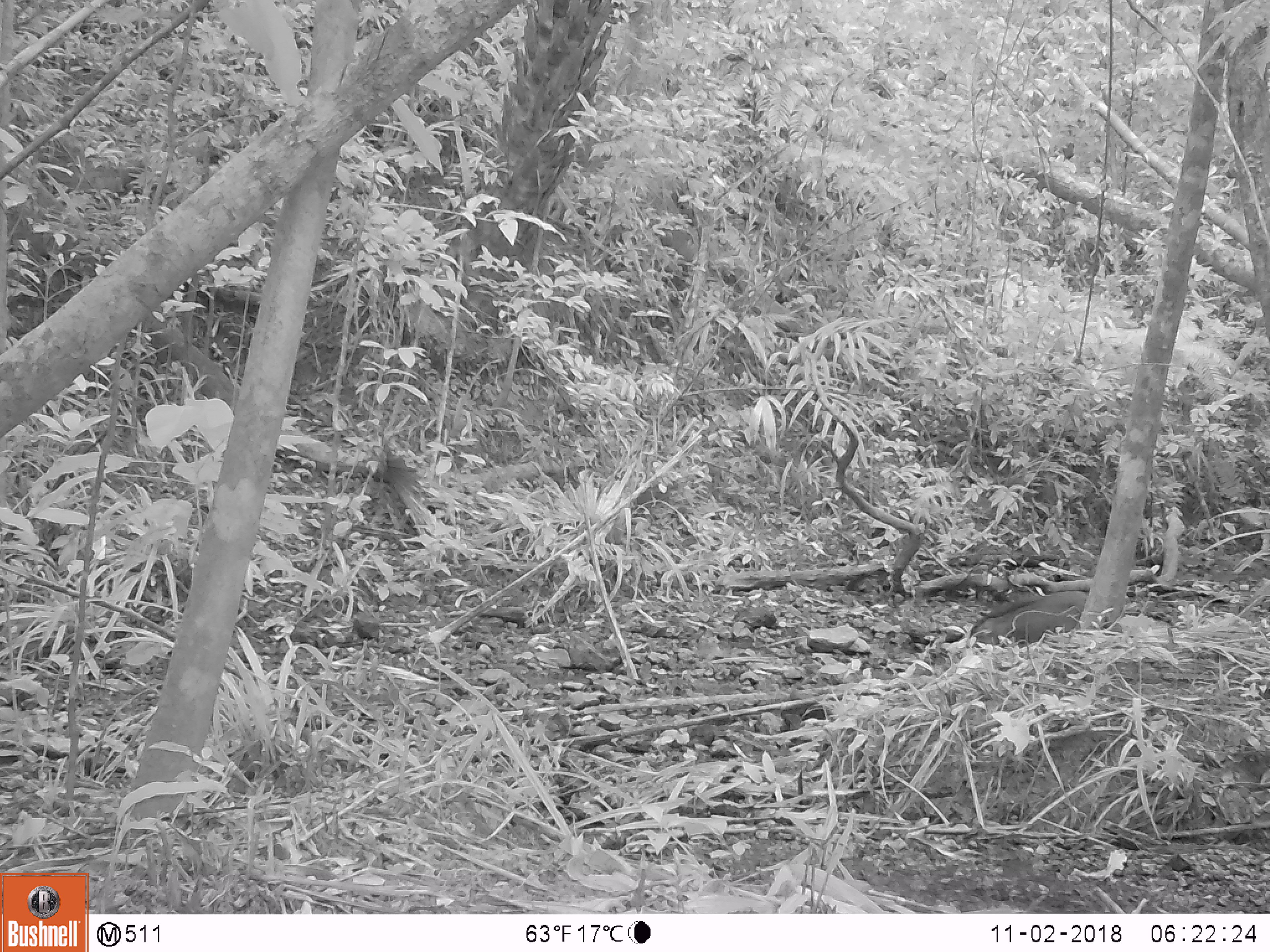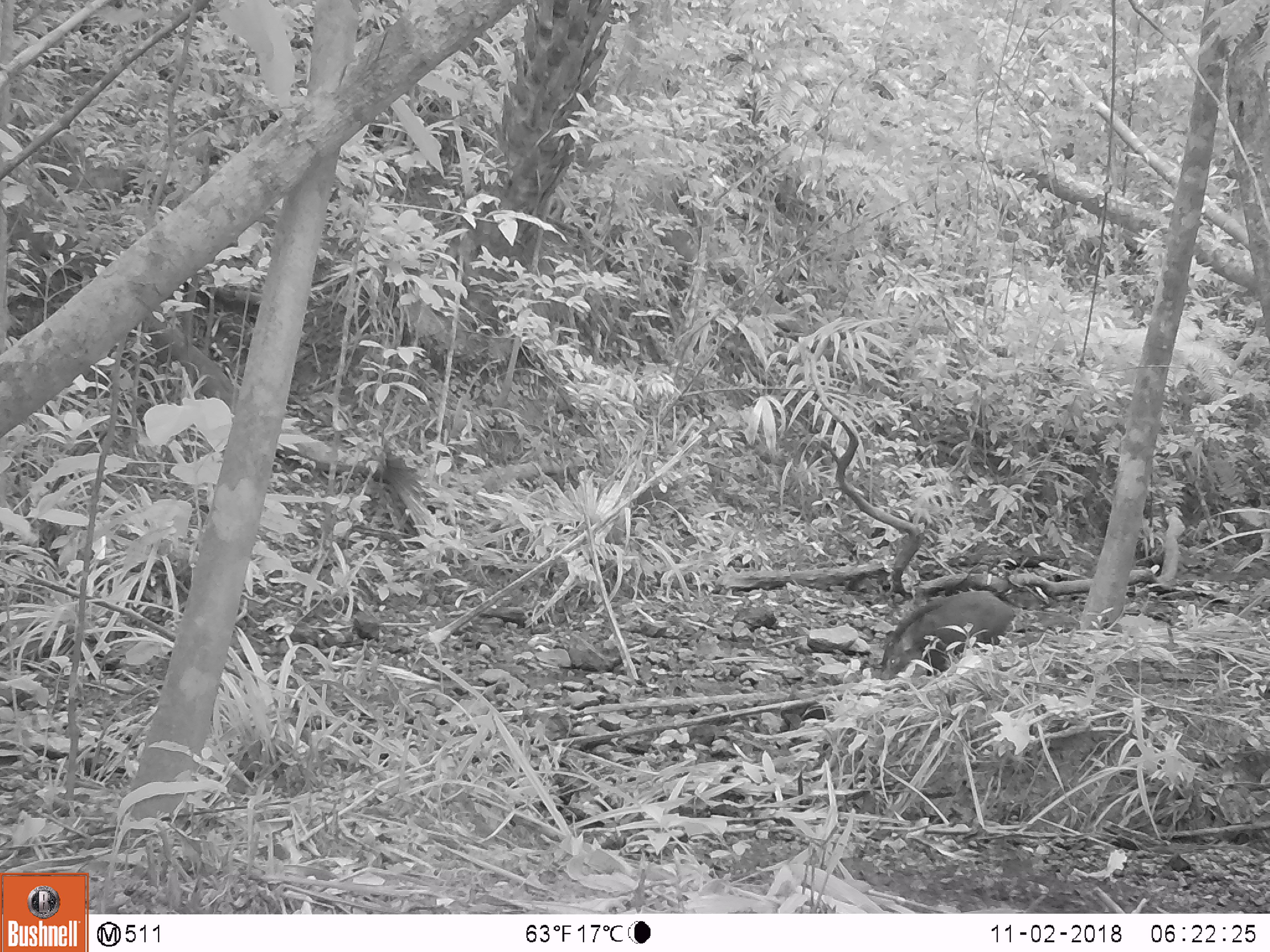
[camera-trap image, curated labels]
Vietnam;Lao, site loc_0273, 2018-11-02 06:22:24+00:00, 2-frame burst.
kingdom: Animalia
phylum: Chordata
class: Mammalia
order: Artiodactyla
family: Suidae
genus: Sus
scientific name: Sus scrofa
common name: eurasian wild pig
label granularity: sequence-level